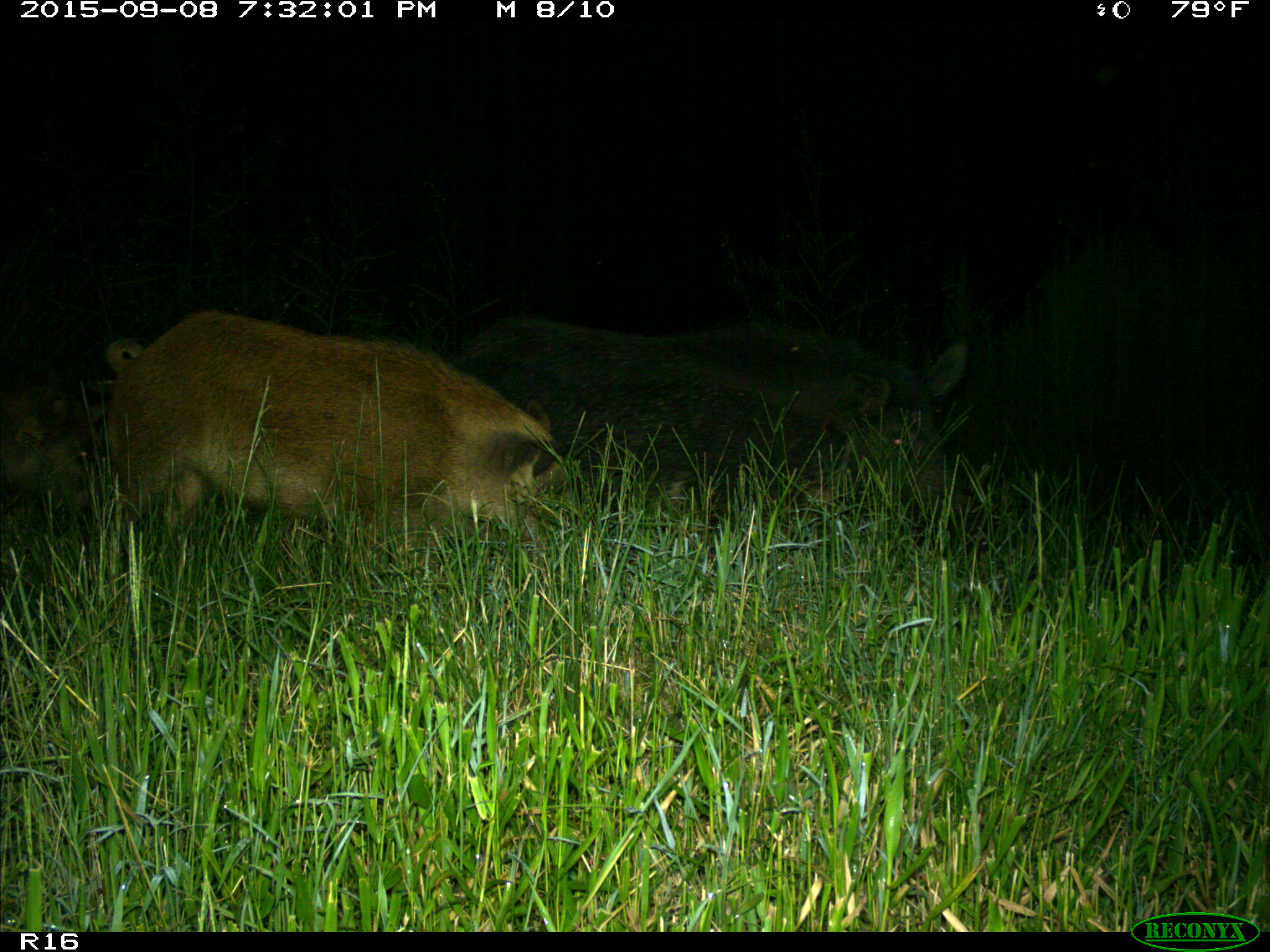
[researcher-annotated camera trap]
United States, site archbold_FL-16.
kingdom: Animalia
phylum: Chordata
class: Mammalia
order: Artiodactyla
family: Suidae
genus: Sus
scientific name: Sus scrofa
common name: wild boar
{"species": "Sus scrofa (wild boar)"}